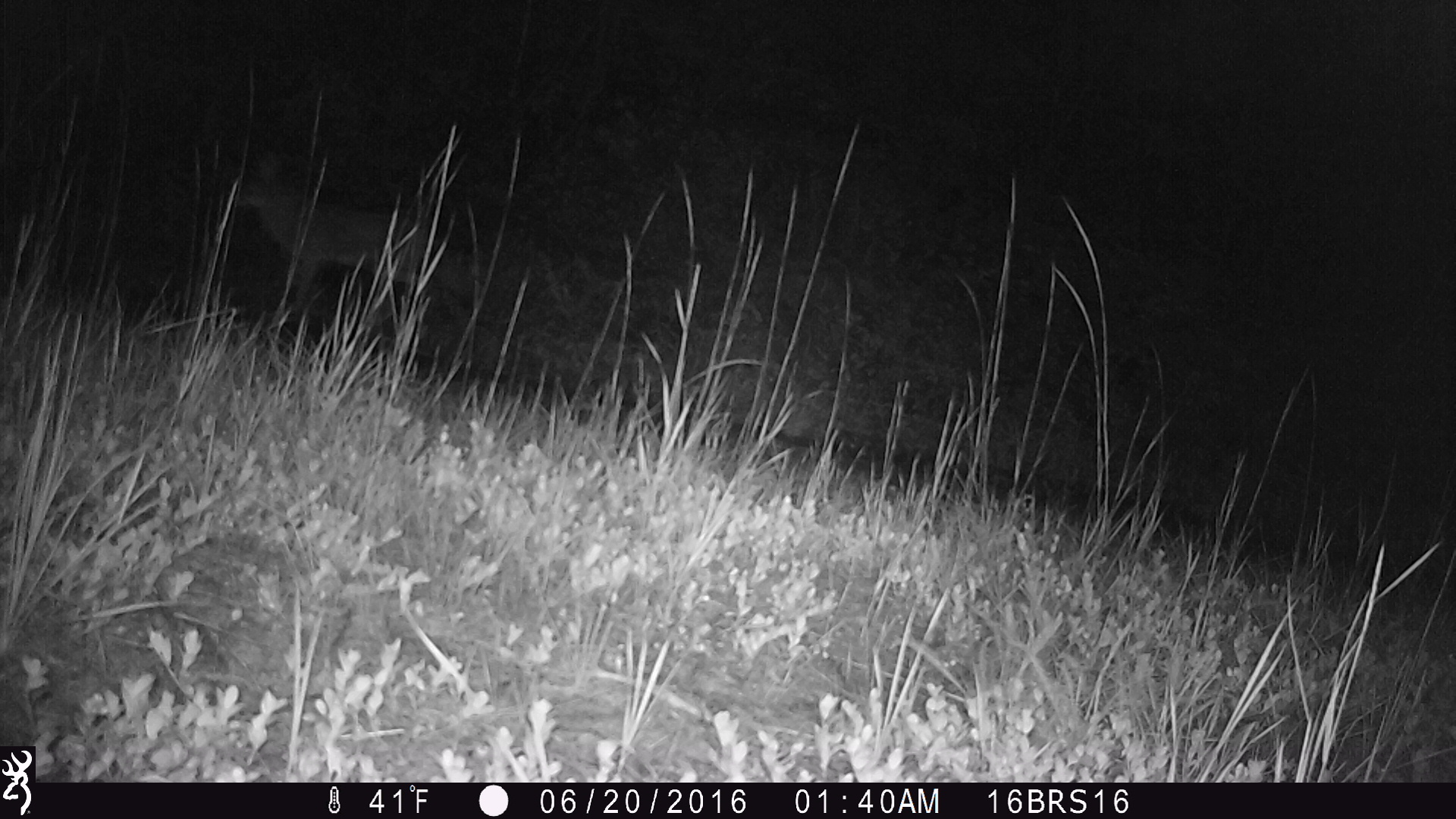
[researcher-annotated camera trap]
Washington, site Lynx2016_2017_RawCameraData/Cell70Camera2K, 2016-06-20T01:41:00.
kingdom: Animalia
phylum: Chordata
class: Mammalia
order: Carnivora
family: Canidae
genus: Canis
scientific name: Canis latrans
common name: coyote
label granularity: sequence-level